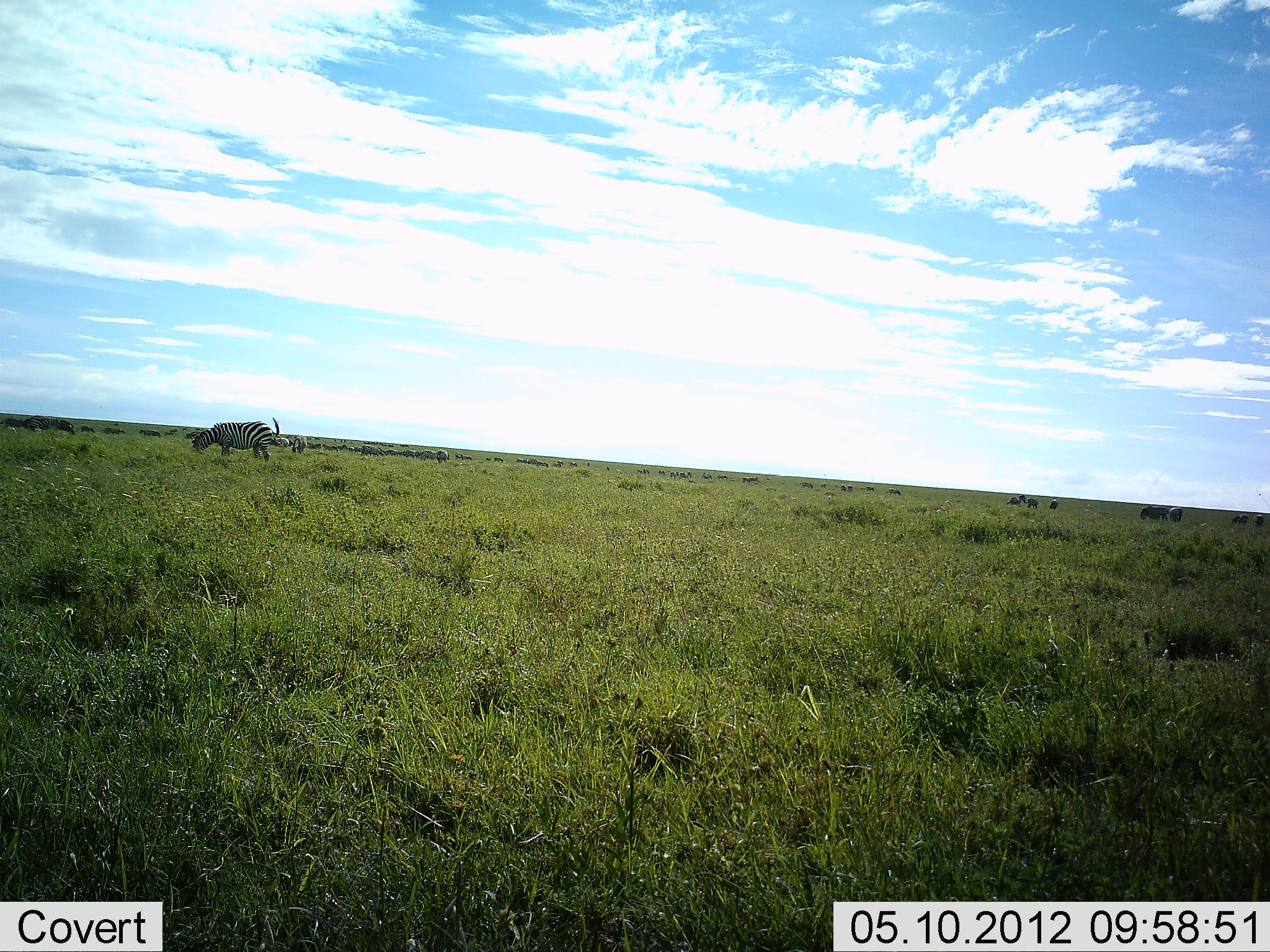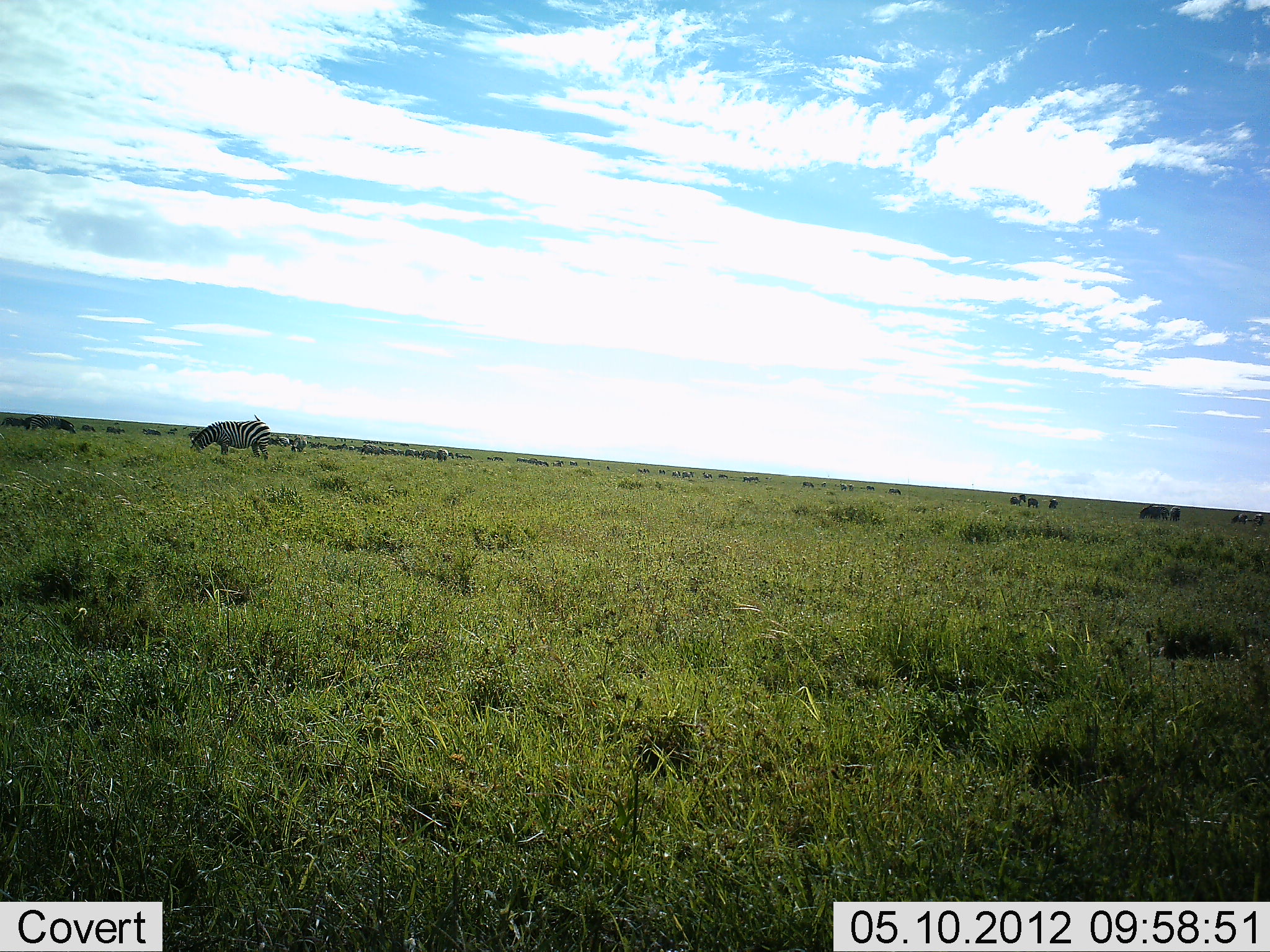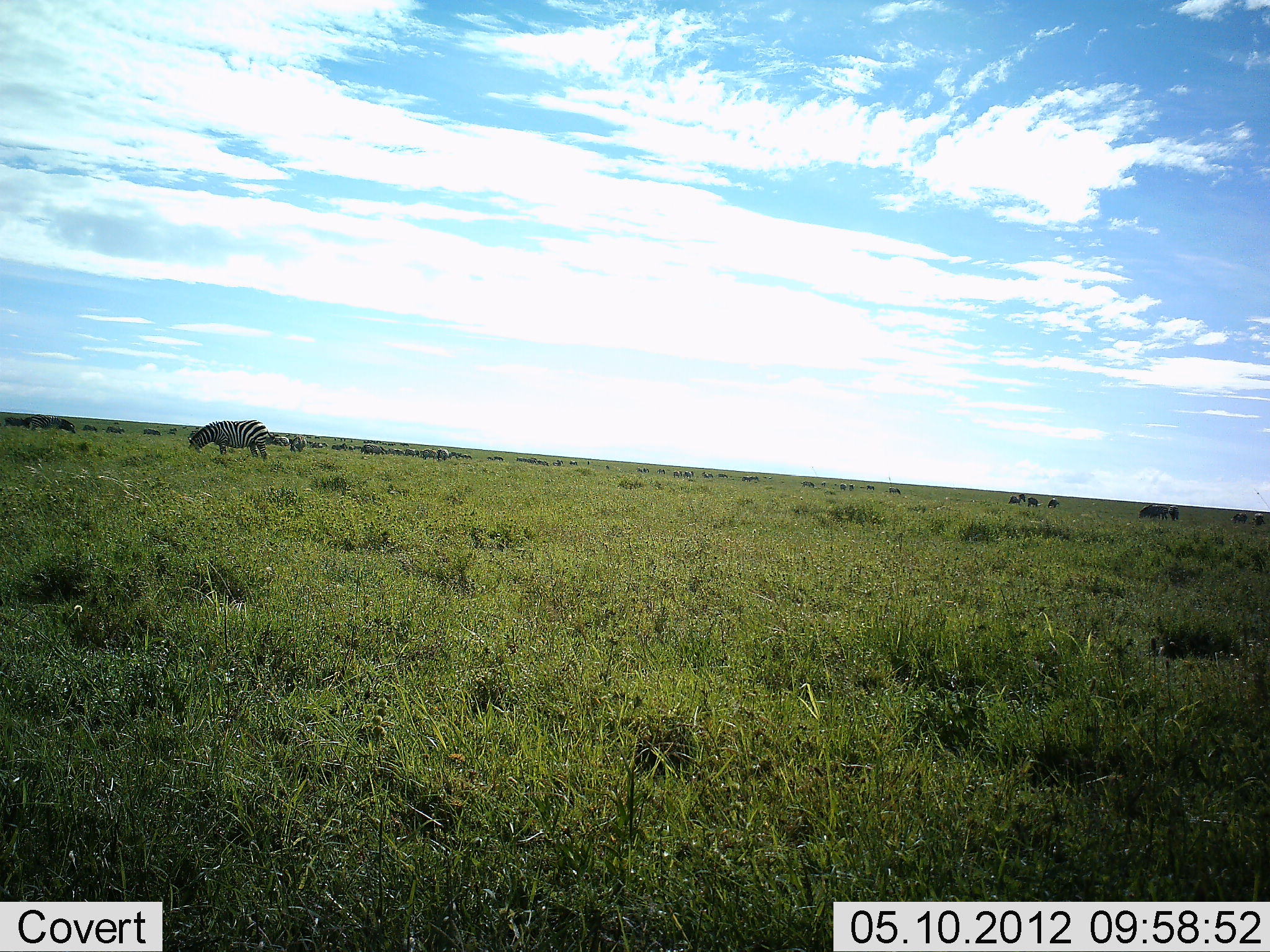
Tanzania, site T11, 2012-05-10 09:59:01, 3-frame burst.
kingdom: Animalia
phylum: Chordata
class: Mammalia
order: Perissodactyla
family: Equidae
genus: Equus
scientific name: Equus quagga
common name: plains zebra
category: zebra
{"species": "zebra (plains zebra) (Equus quagga)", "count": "4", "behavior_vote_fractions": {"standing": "33%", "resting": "0%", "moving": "0%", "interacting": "0%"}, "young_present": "0%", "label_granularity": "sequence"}